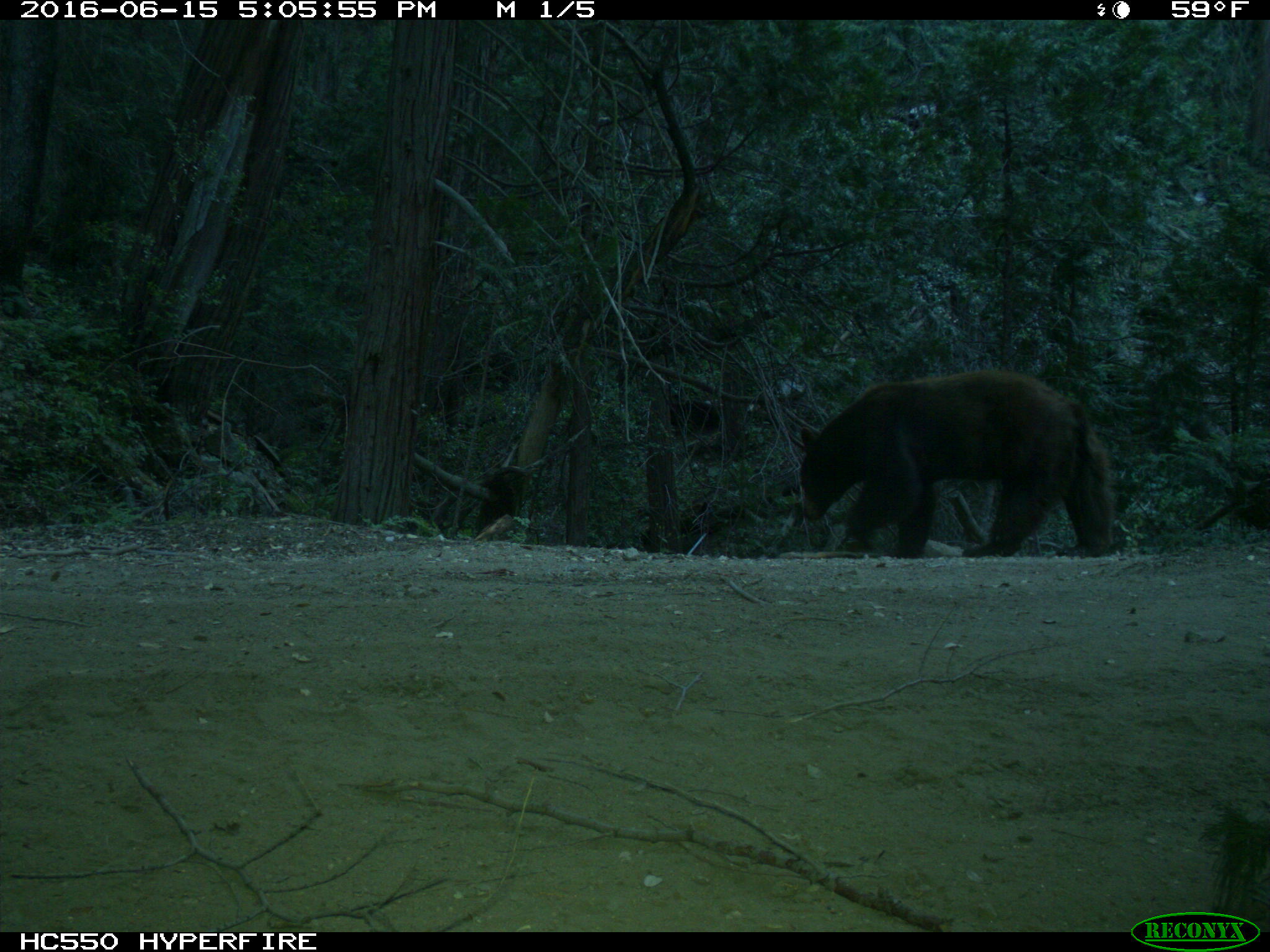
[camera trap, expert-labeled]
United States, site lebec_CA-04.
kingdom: Animalia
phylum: Chordata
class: Mammalia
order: Carnivora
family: Ursidae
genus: Ursus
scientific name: Ursus americanus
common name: american black bear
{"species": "Ursus americanus (american black bear)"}